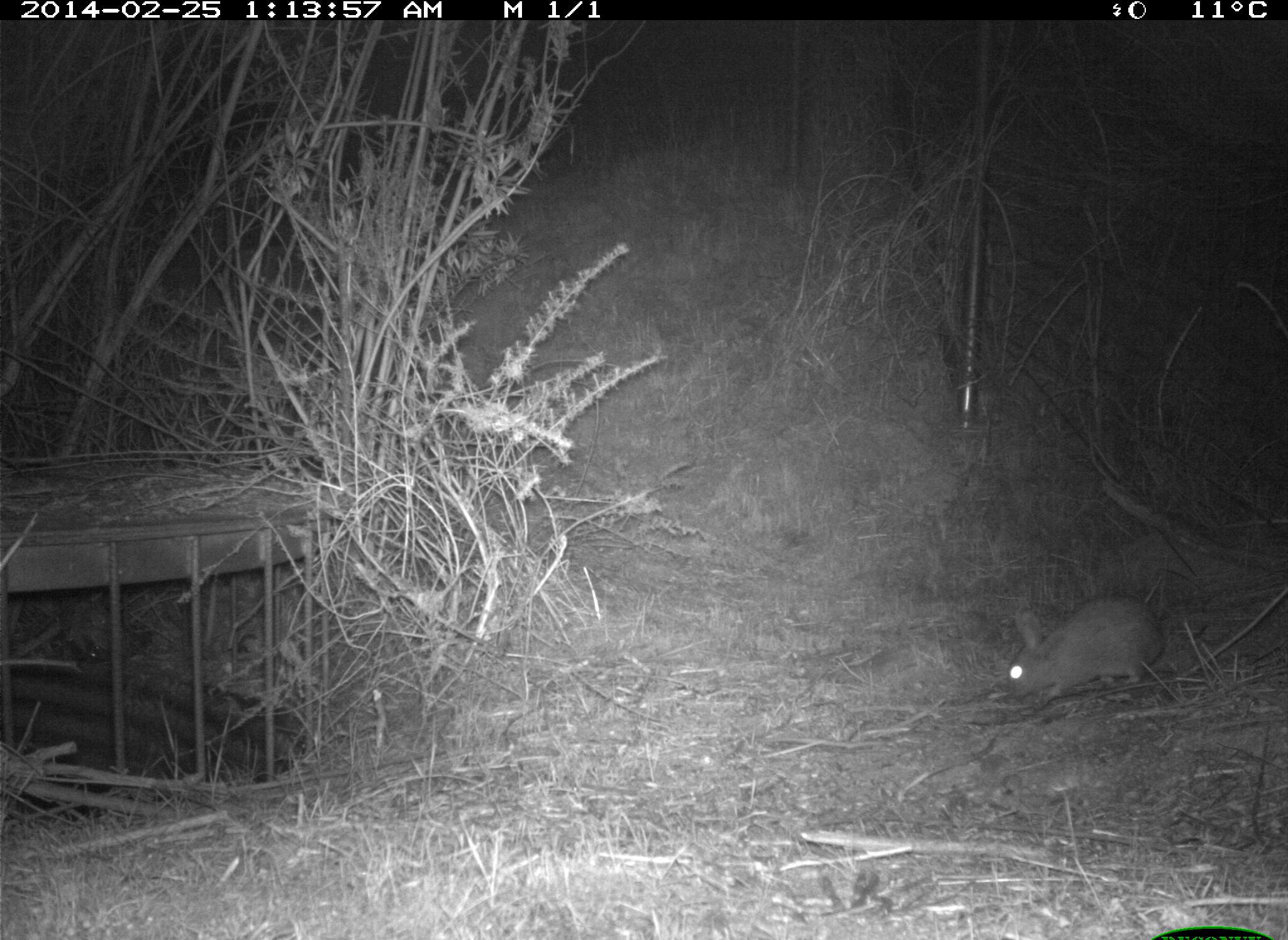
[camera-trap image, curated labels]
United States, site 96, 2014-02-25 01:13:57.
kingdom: Animalia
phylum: Chordata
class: Mammalia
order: Lagomorpha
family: Leporidae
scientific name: Leporidae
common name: rabbits and hares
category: rabbit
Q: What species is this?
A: Rabbit (rabbits and hares) (Leporidae).